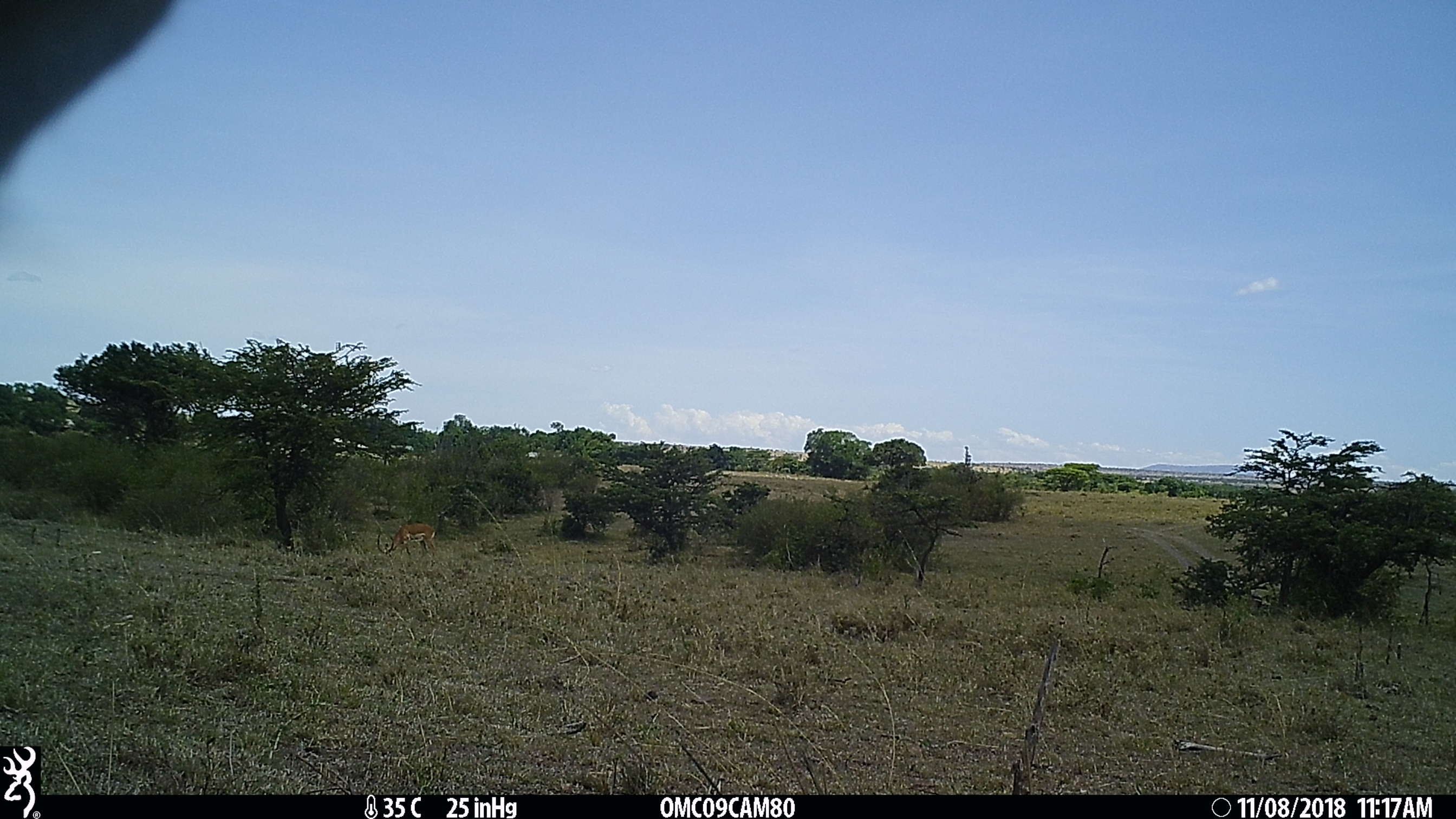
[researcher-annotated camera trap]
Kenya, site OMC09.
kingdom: Animalia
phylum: Chordata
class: Mammalia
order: Artiodactyla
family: Bovidae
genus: Aepyceros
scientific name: Aepyceros melampus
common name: impala